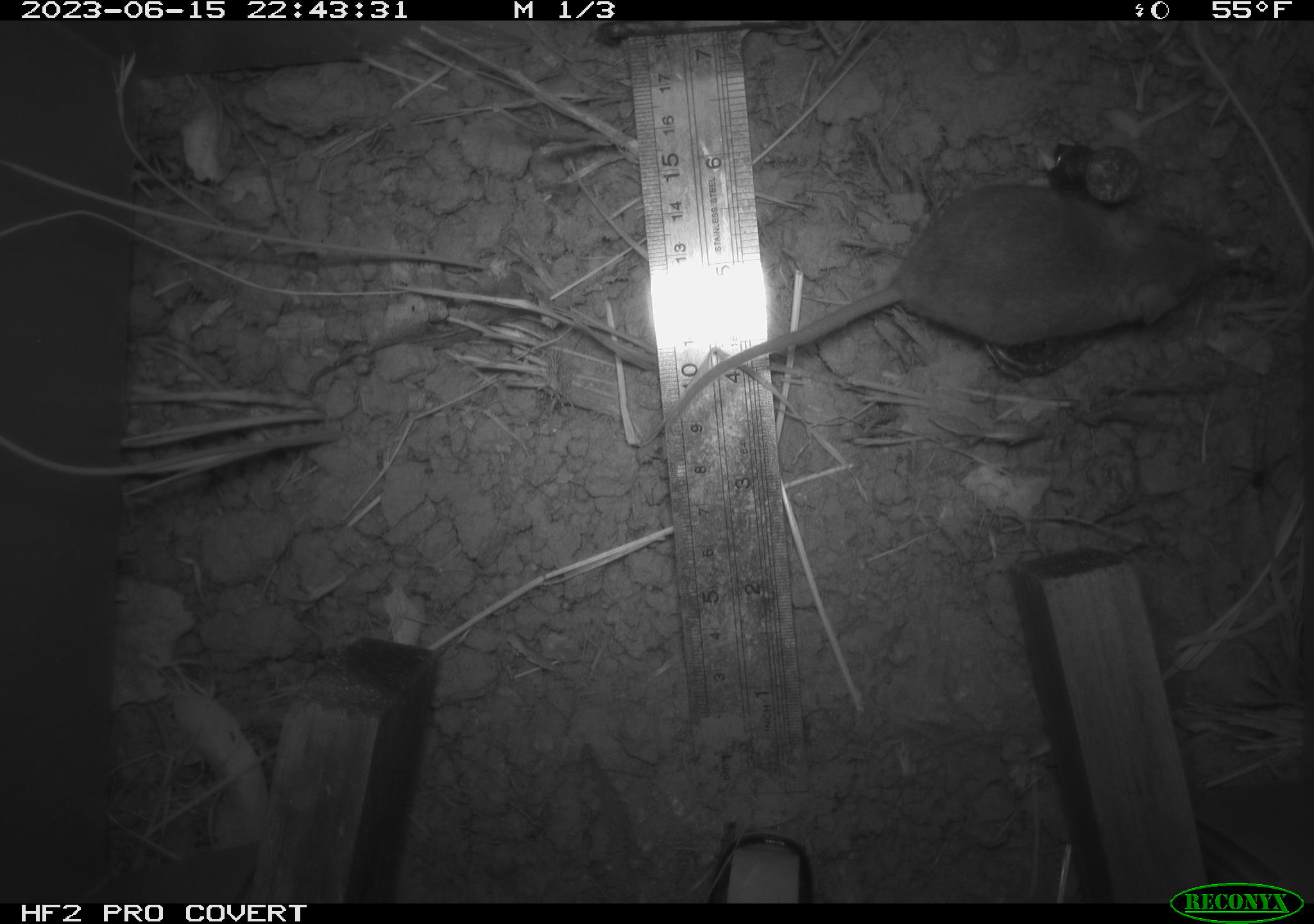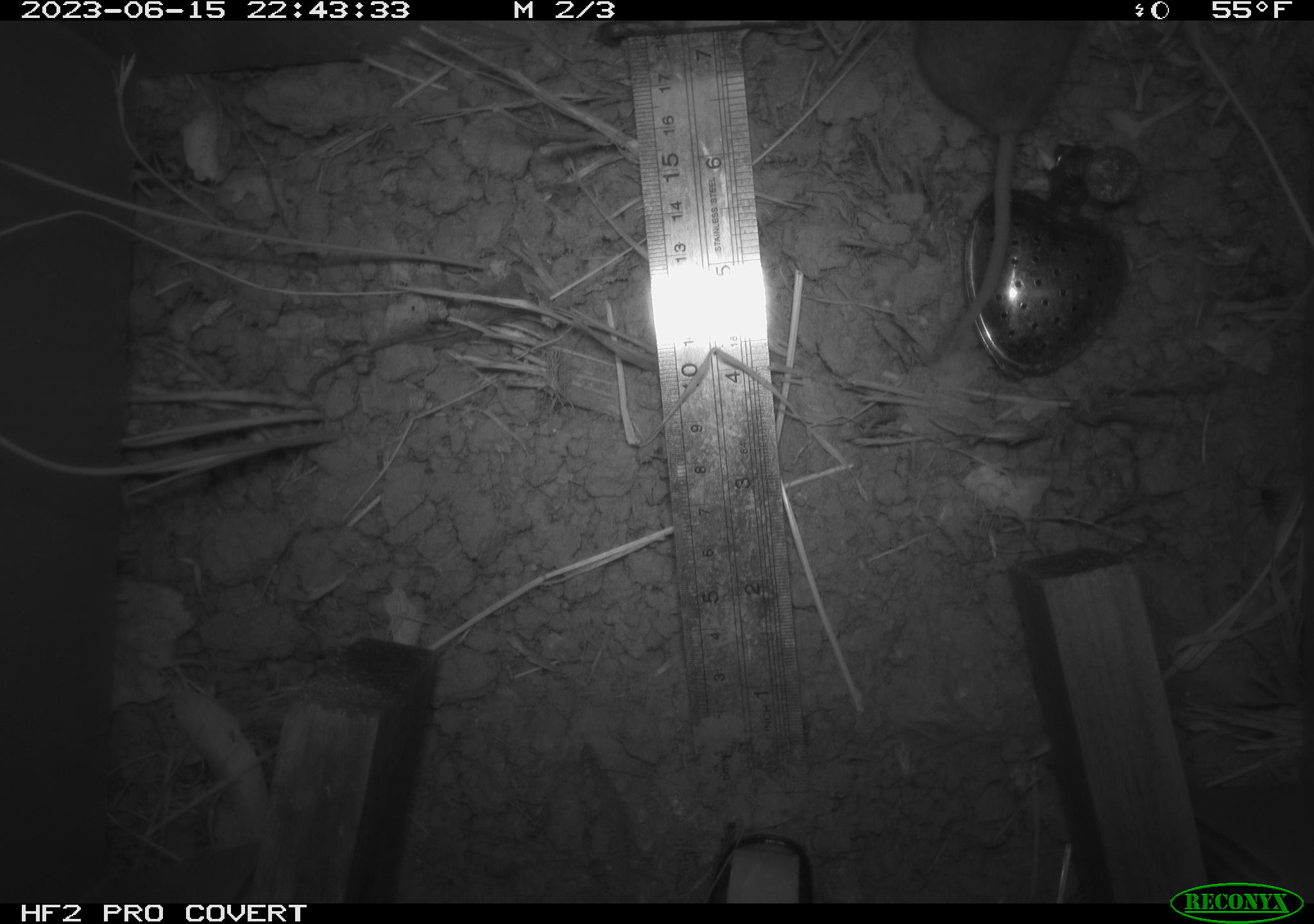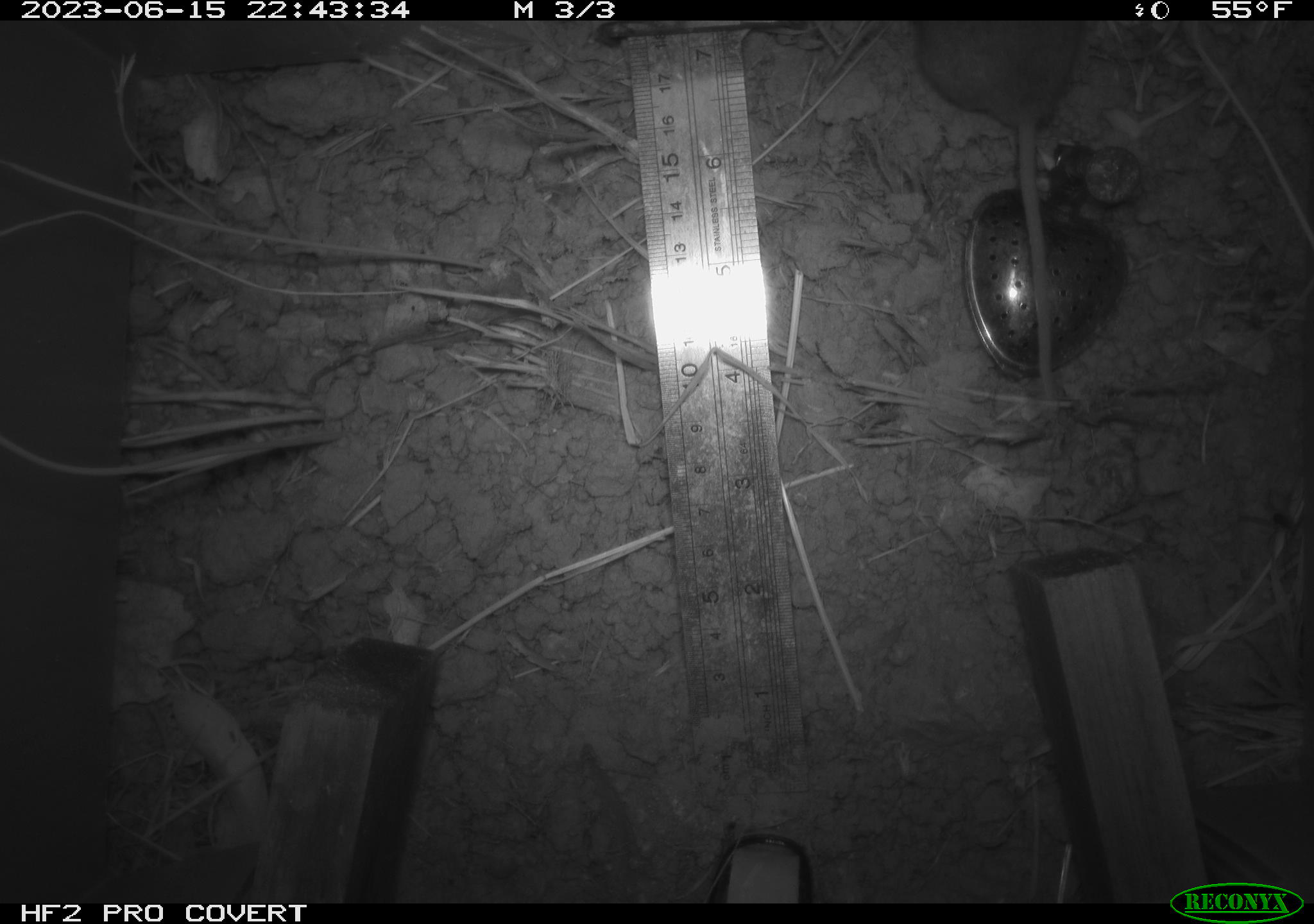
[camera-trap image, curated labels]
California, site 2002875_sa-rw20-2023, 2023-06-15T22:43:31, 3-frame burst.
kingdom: Animalia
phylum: Chordata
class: Mammalia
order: Rodentia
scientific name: Rodentia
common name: mouse species